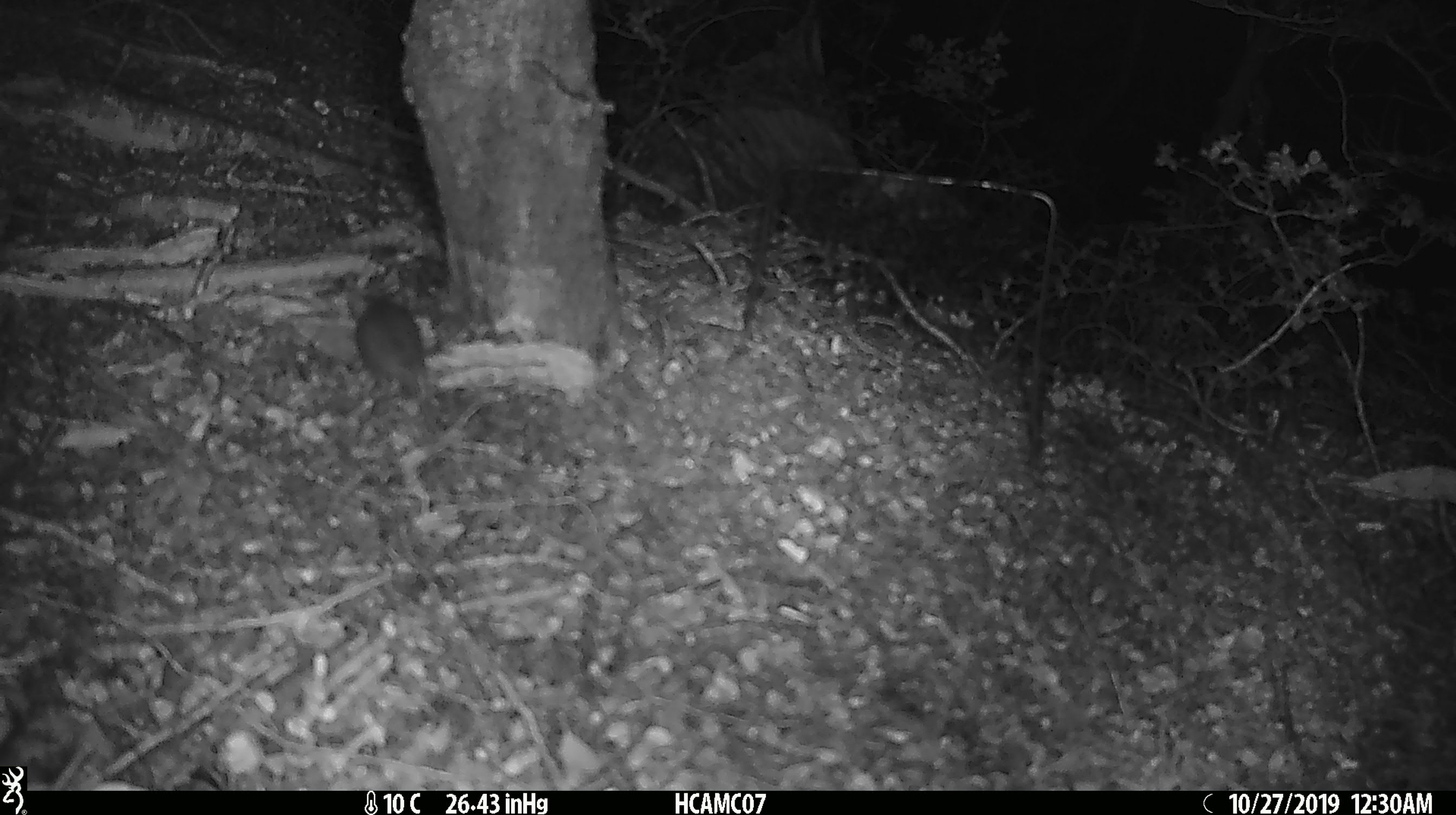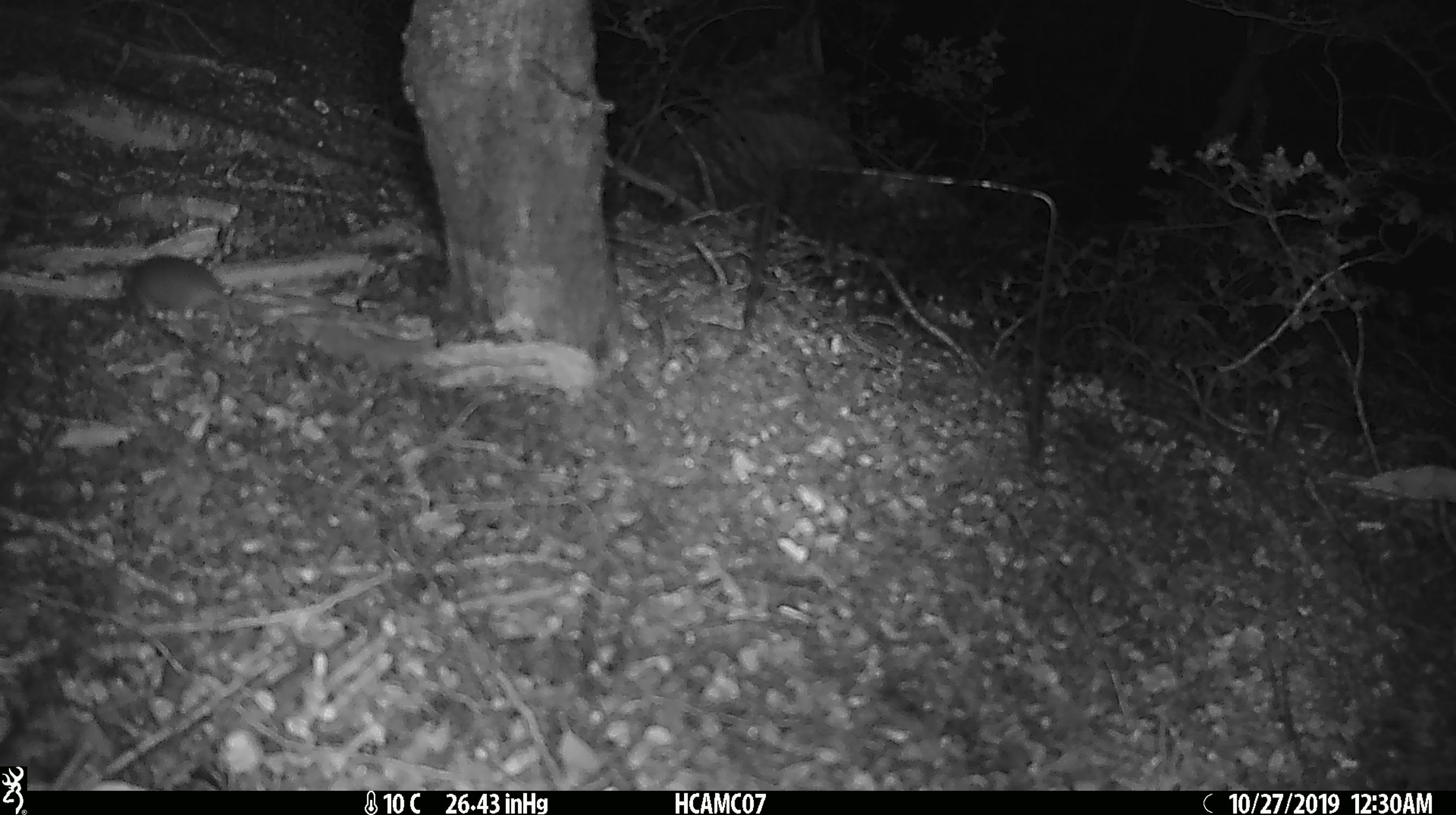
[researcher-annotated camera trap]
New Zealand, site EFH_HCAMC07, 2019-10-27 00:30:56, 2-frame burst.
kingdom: Animalia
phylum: Chordata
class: Mammalia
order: Rodentia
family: Muridae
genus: Mus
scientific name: Mus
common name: mouse